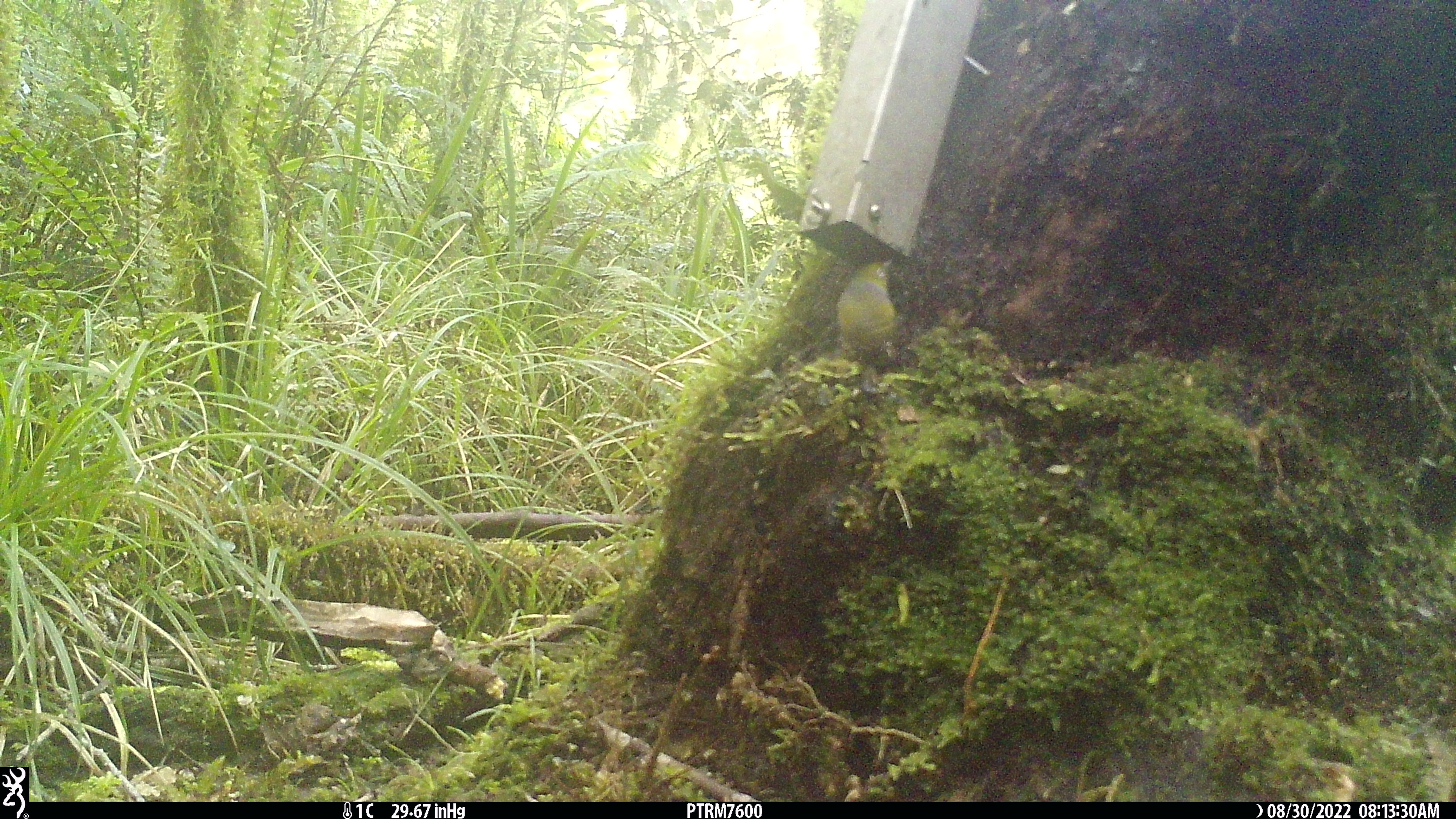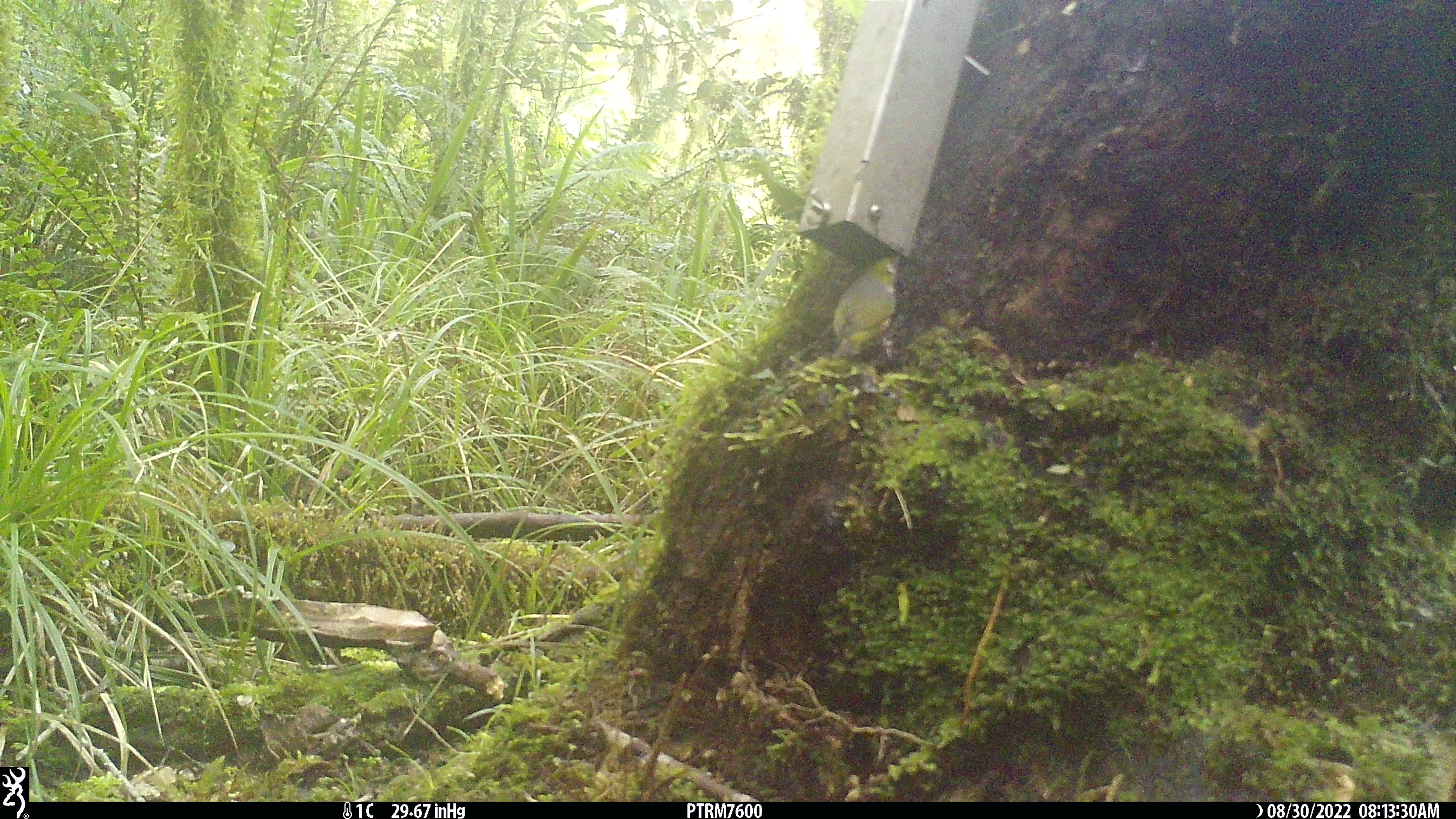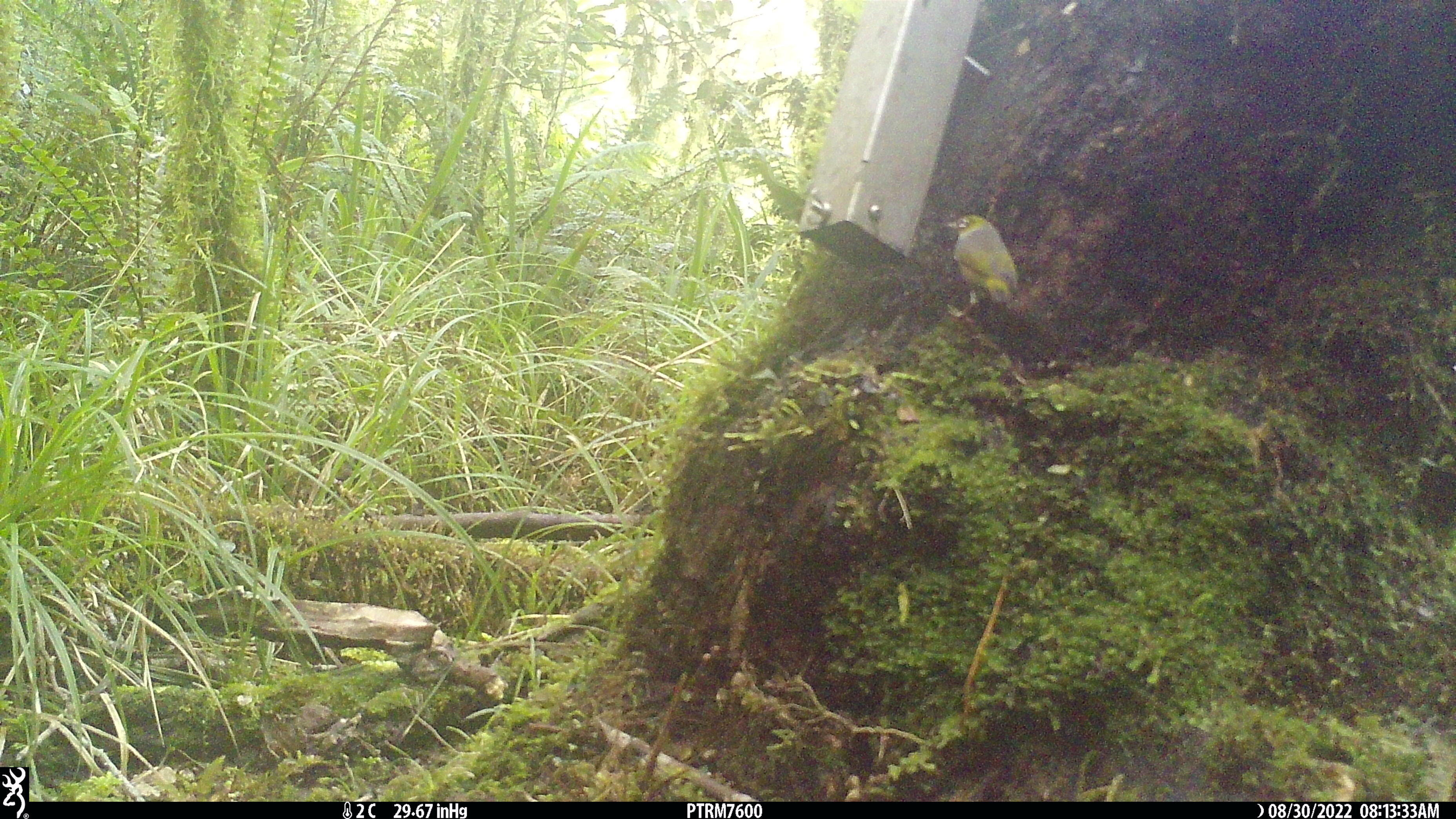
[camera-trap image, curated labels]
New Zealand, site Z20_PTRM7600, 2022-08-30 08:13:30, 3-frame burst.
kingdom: Animalia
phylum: Chordata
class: Aves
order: Passeriformes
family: Zosteropidae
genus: Zosterops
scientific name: Zosterops lateralis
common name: silvereye